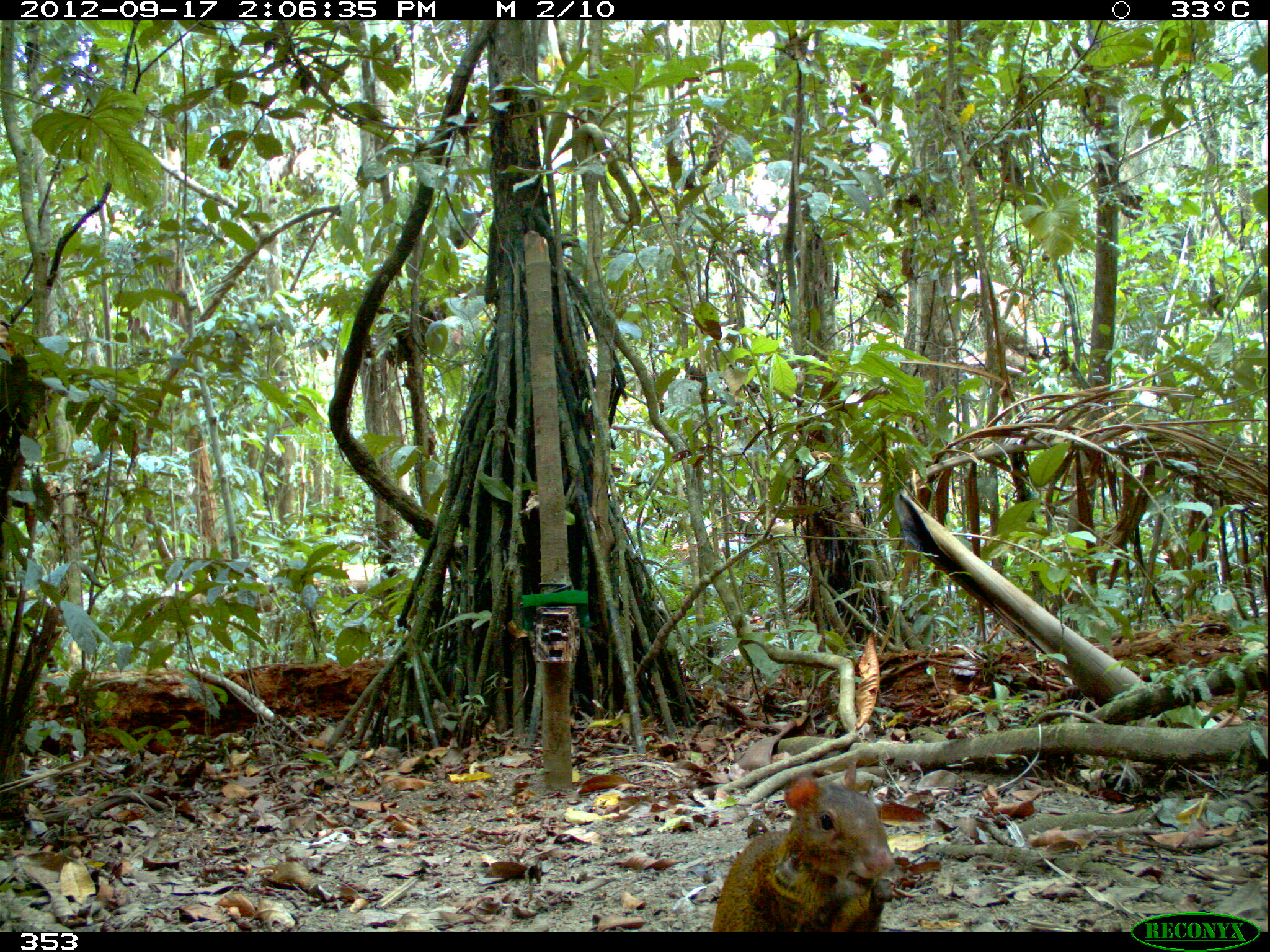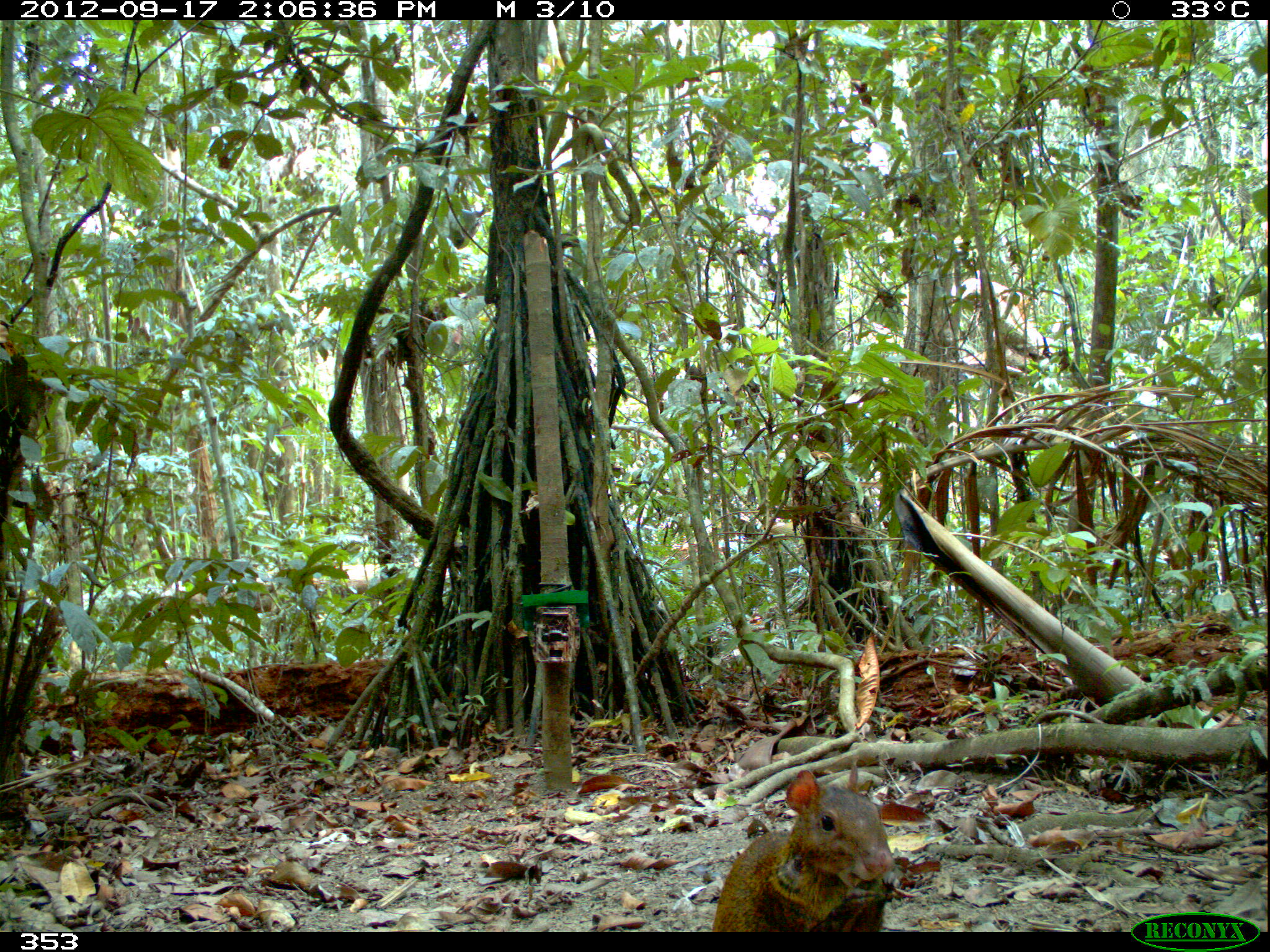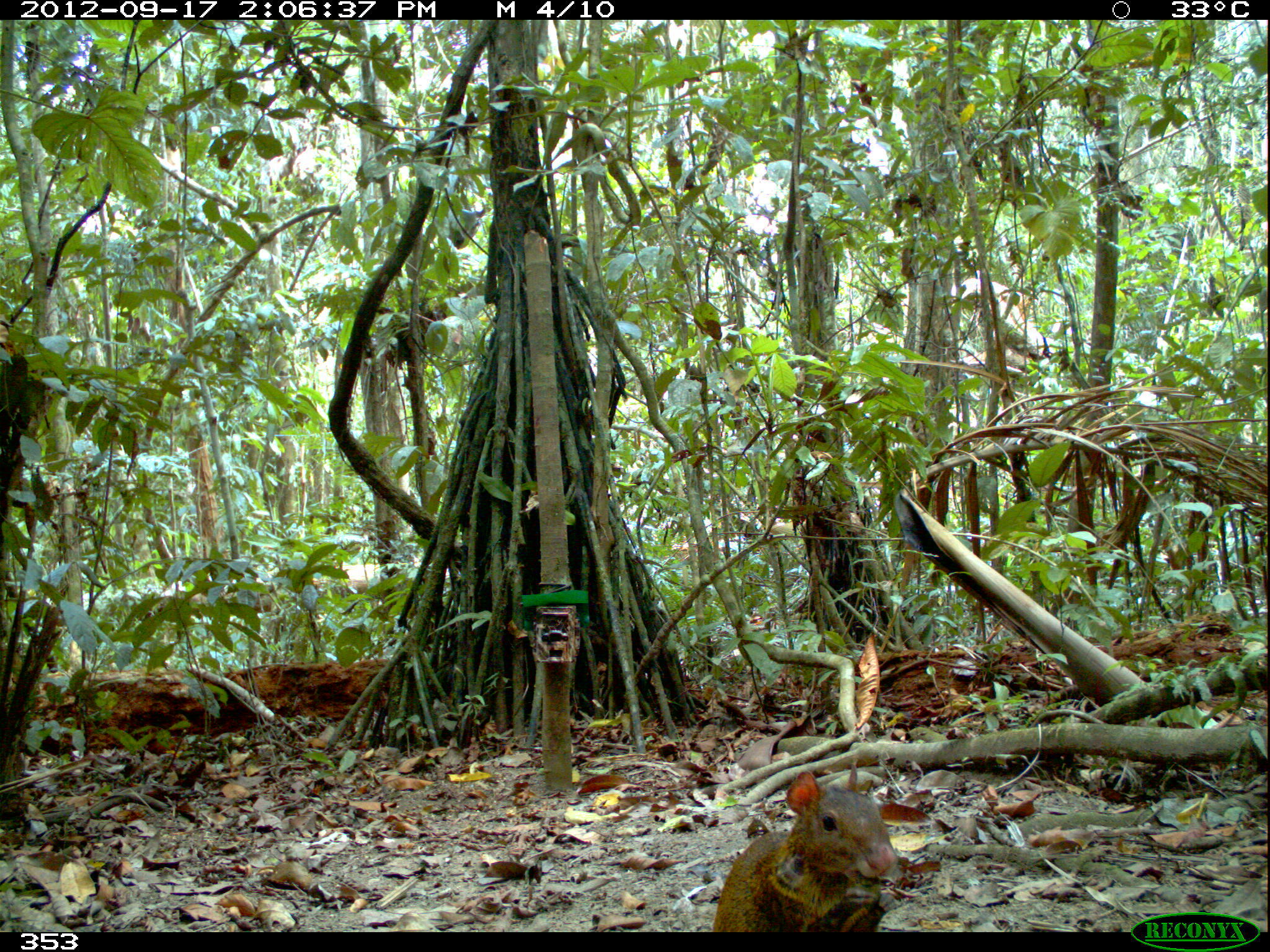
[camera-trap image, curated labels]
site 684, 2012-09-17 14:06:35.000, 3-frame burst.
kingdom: Animalia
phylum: Chordata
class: Mammalia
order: Rodentia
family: Dasyproctidae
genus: Dasyprocta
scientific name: Dasyprocta punctata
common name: central american agouti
Dasyprocta punctata (central american agouti).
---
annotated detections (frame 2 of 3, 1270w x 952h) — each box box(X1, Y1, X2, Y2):
dasyprocta punctata: box(712, 767, 895, 932)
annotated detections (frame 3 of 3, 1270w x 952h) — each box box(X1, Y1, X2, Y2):
dasyprocta punctata: box(713, 761, 898, 931)